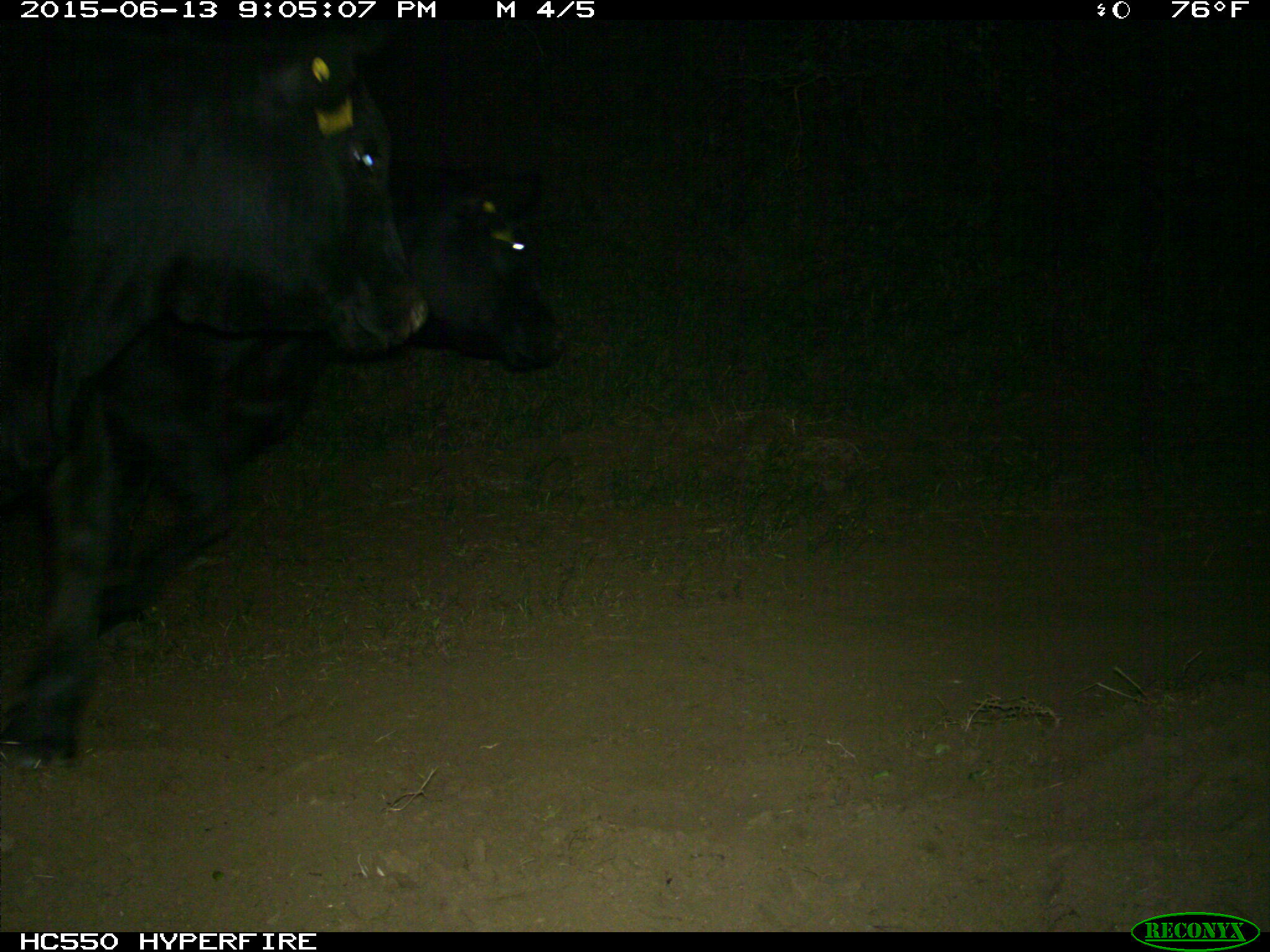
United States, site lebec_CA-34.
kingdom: Animalia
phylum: Chordata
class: Mammalia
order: Artiodactyla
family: Bovidae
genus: Bos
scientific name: Bos taurus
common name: domestic cow